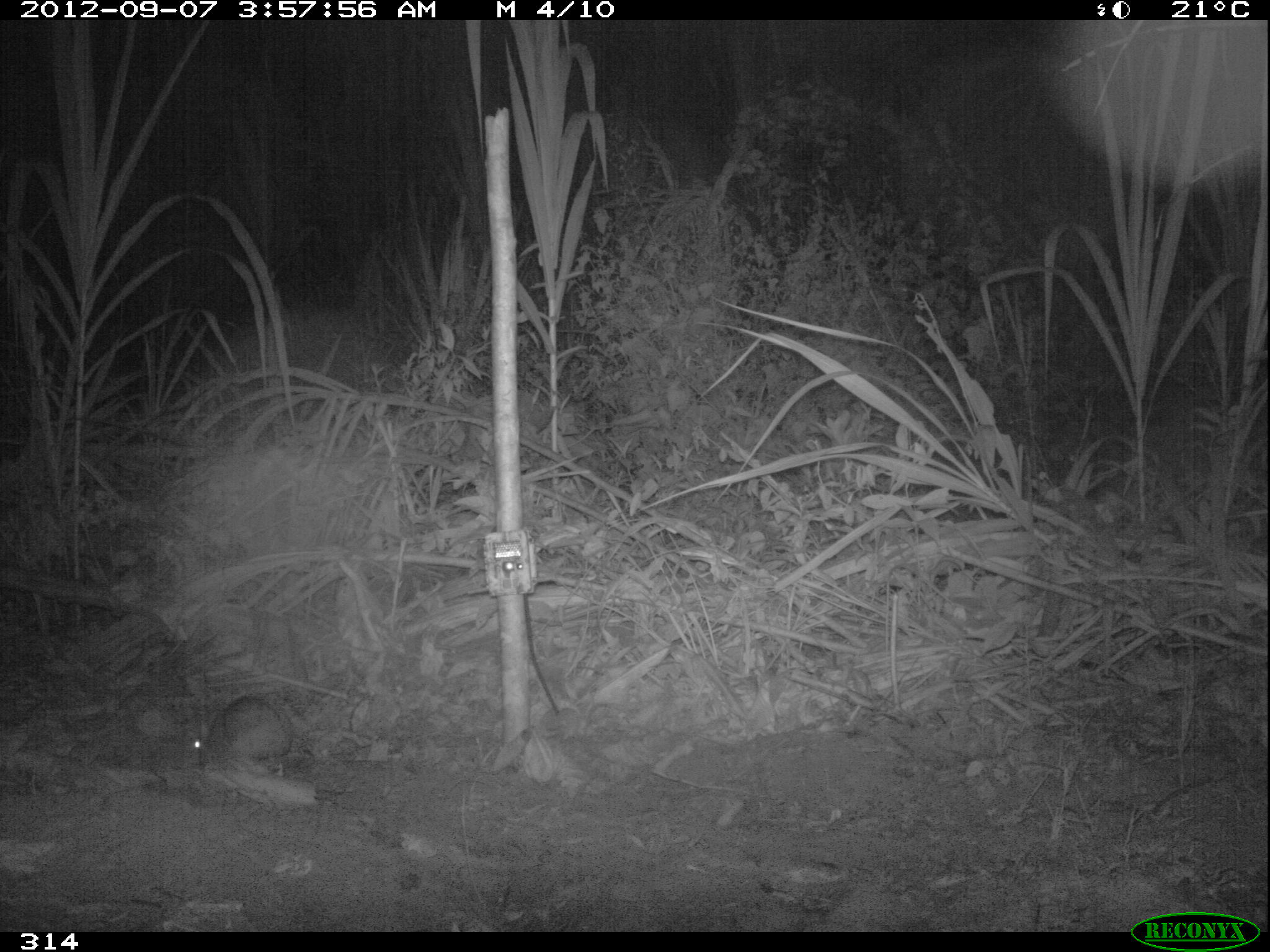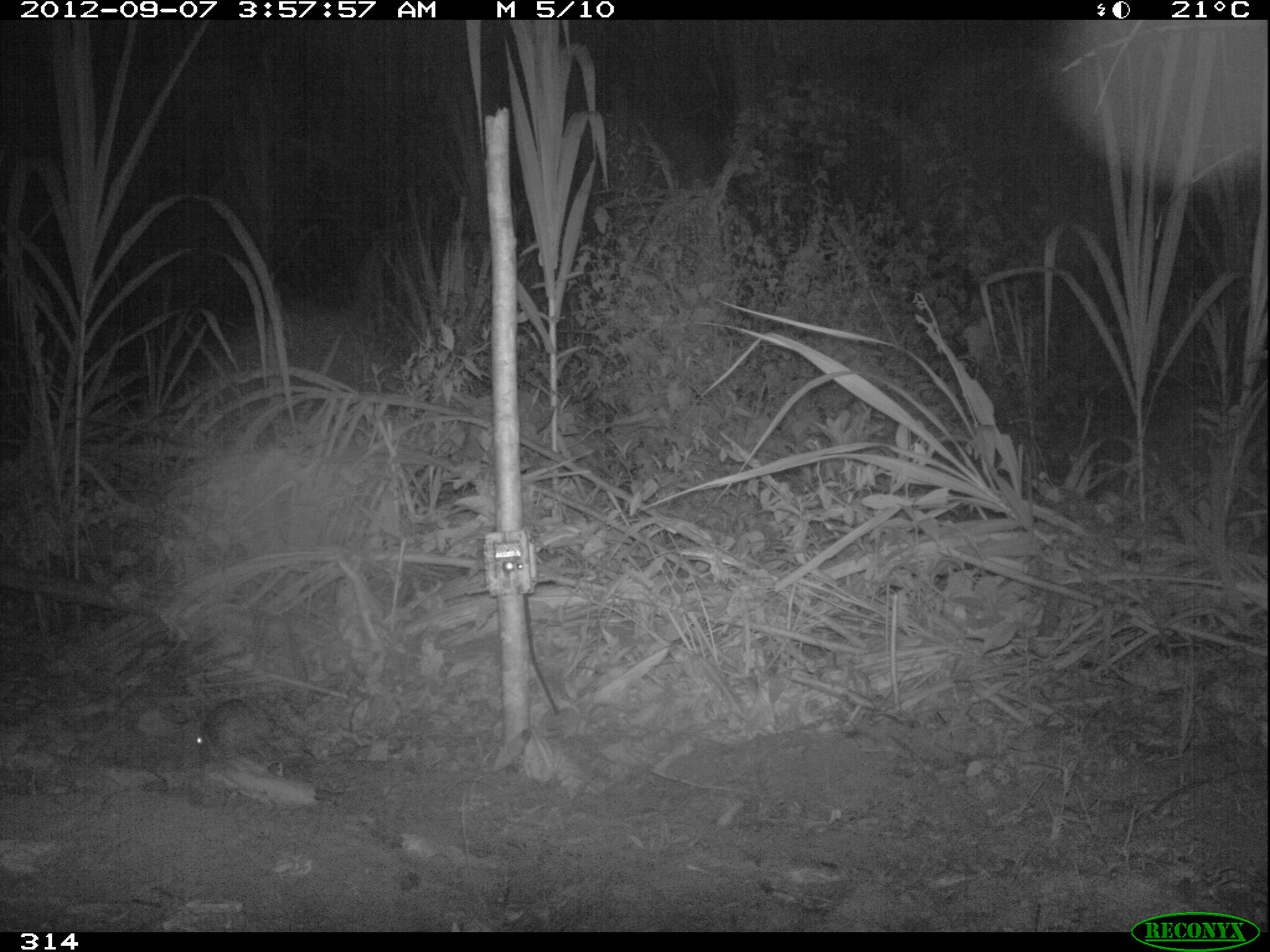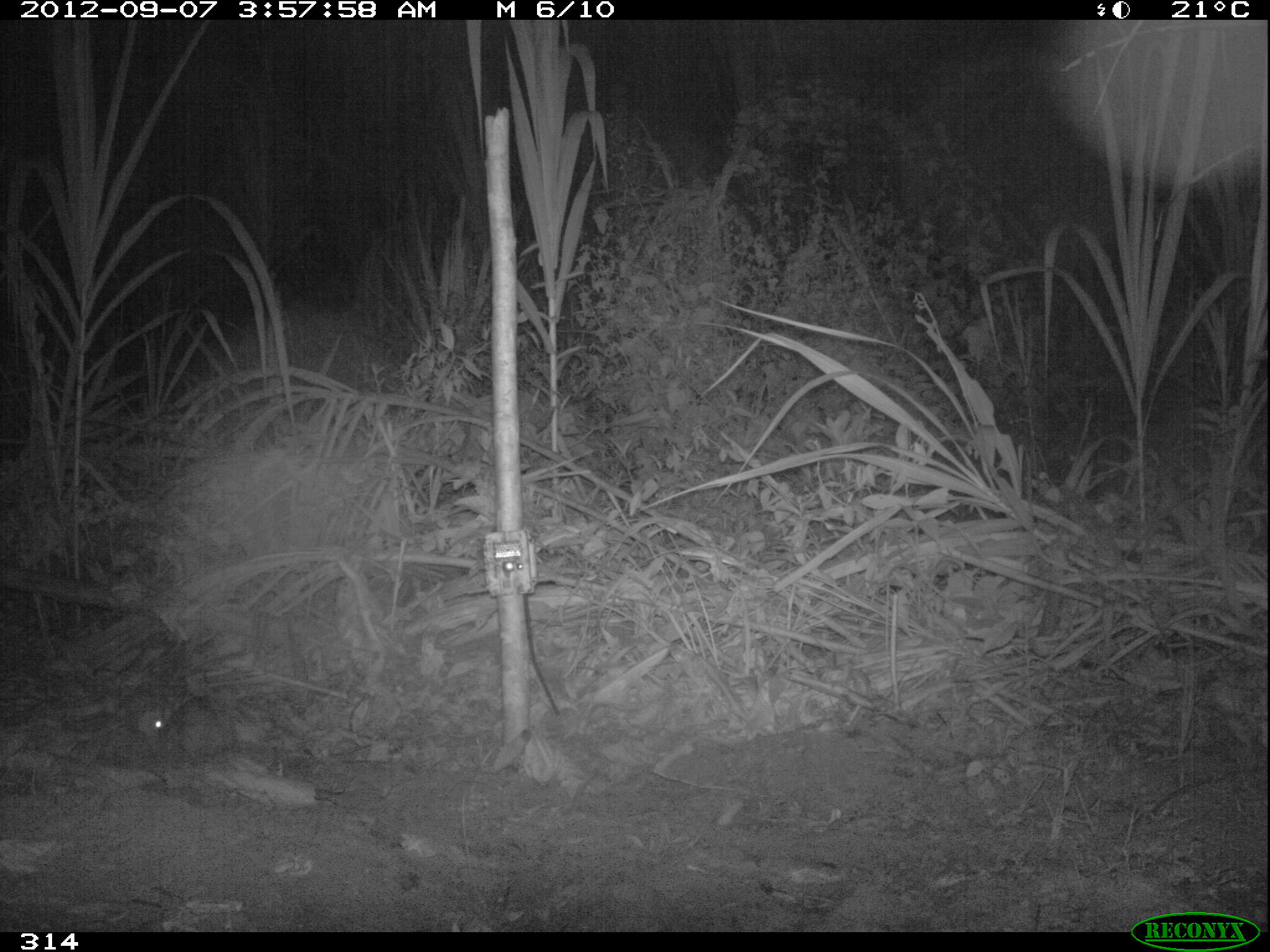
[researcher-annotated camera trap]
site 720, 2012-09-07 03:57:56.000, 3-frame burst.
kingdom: Animalia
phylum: Chordata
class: Mammalia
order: Lagomorpha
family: Leporidae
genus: Sylvilagus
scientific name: Sylvilagus brasiliensis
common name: tapeti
Sylvilagus brasiliensis (tapeti).